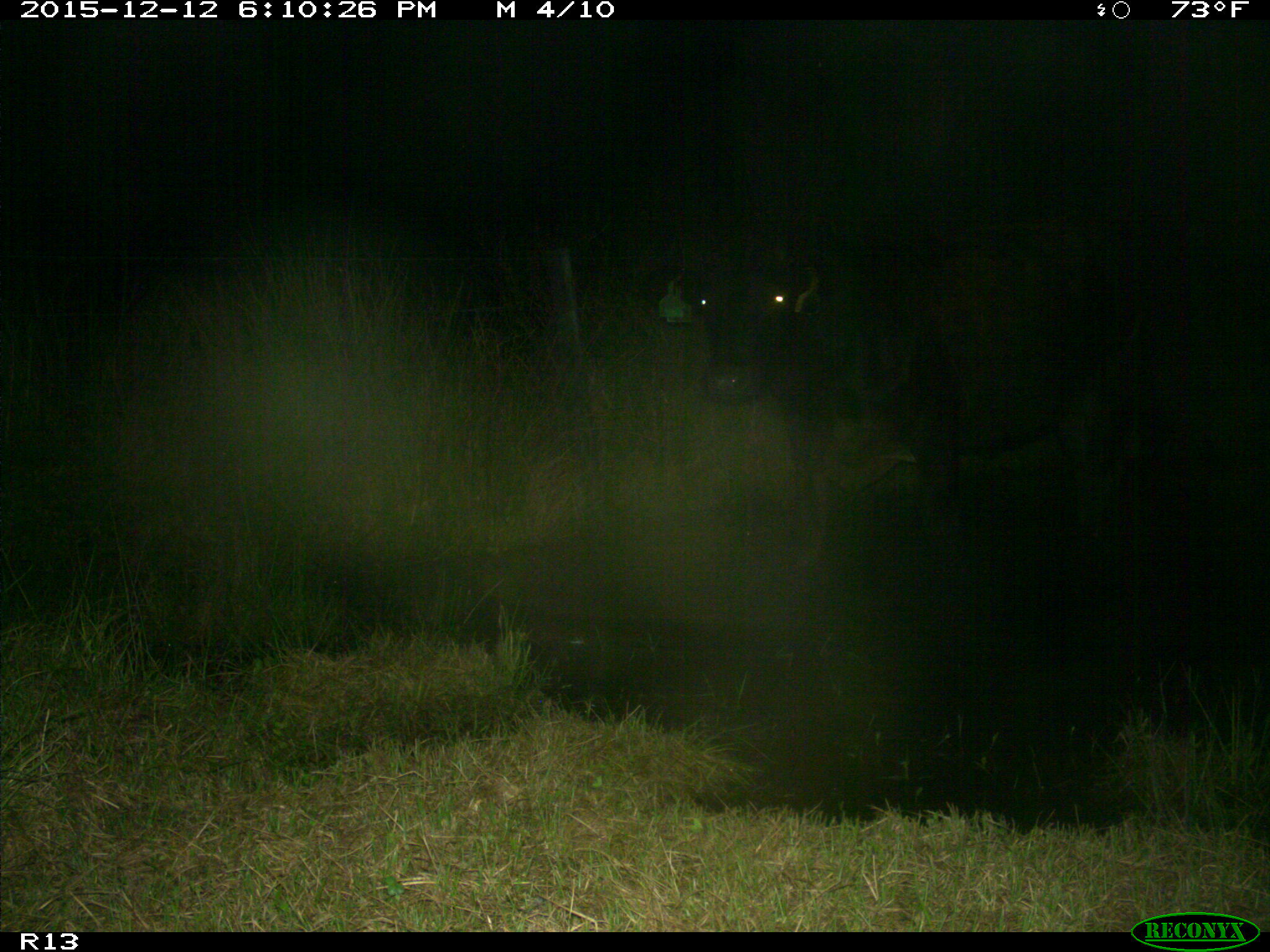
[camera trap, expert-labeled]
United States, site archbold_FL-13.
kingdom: Animalia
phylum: Chordata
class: Mammalia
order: Artiodactyla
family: Bovidae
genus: Bos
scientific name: Bos taurus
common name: domestic cow